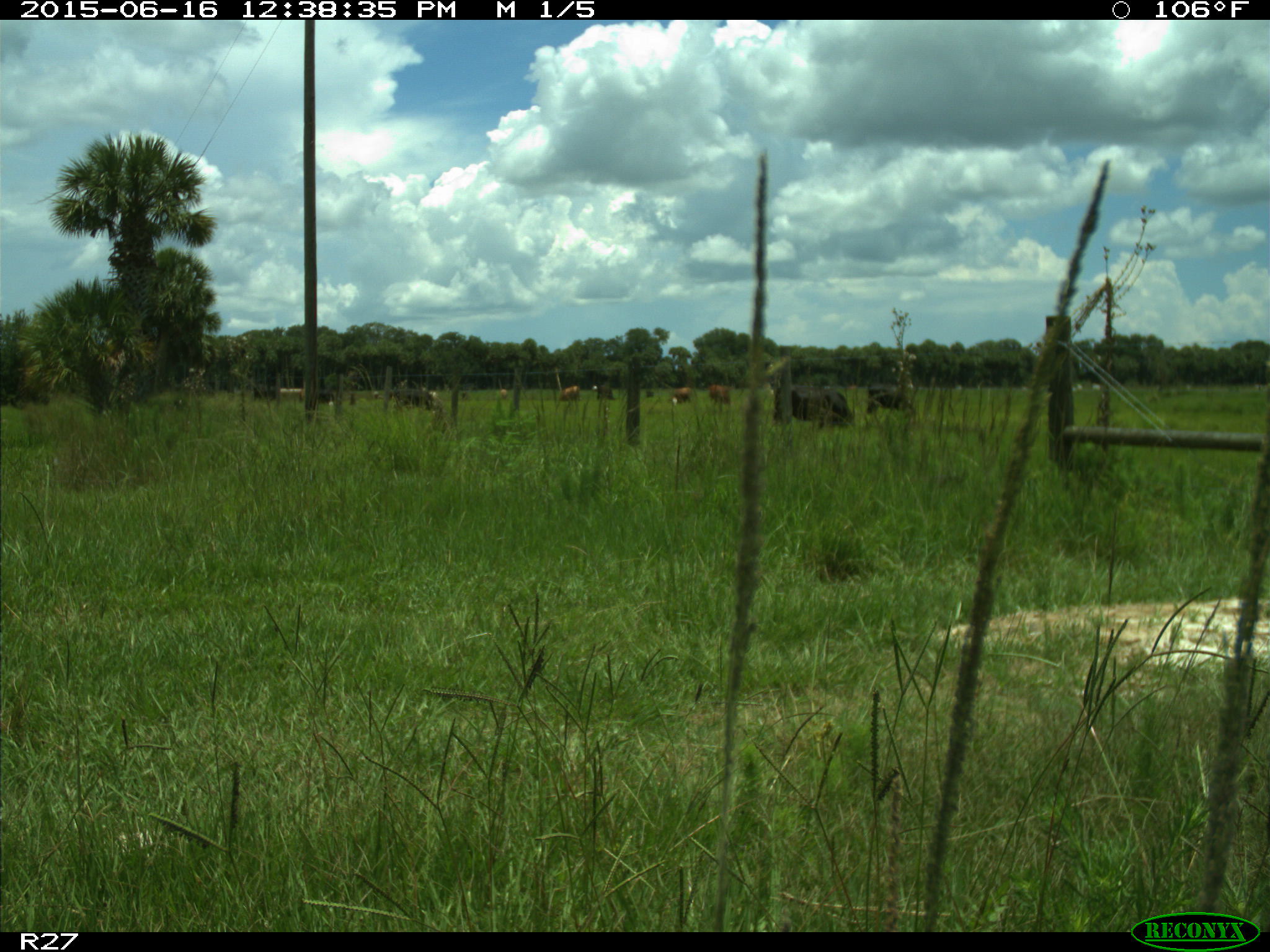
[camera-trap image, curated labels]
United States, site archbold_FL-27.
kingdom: Animalia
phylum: Chordata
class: Mammalia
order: Artiodactyla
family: Bovidae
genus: Bos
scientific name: Bos taurus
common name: domestic cow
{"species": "Bos taurus (domestic cow)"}